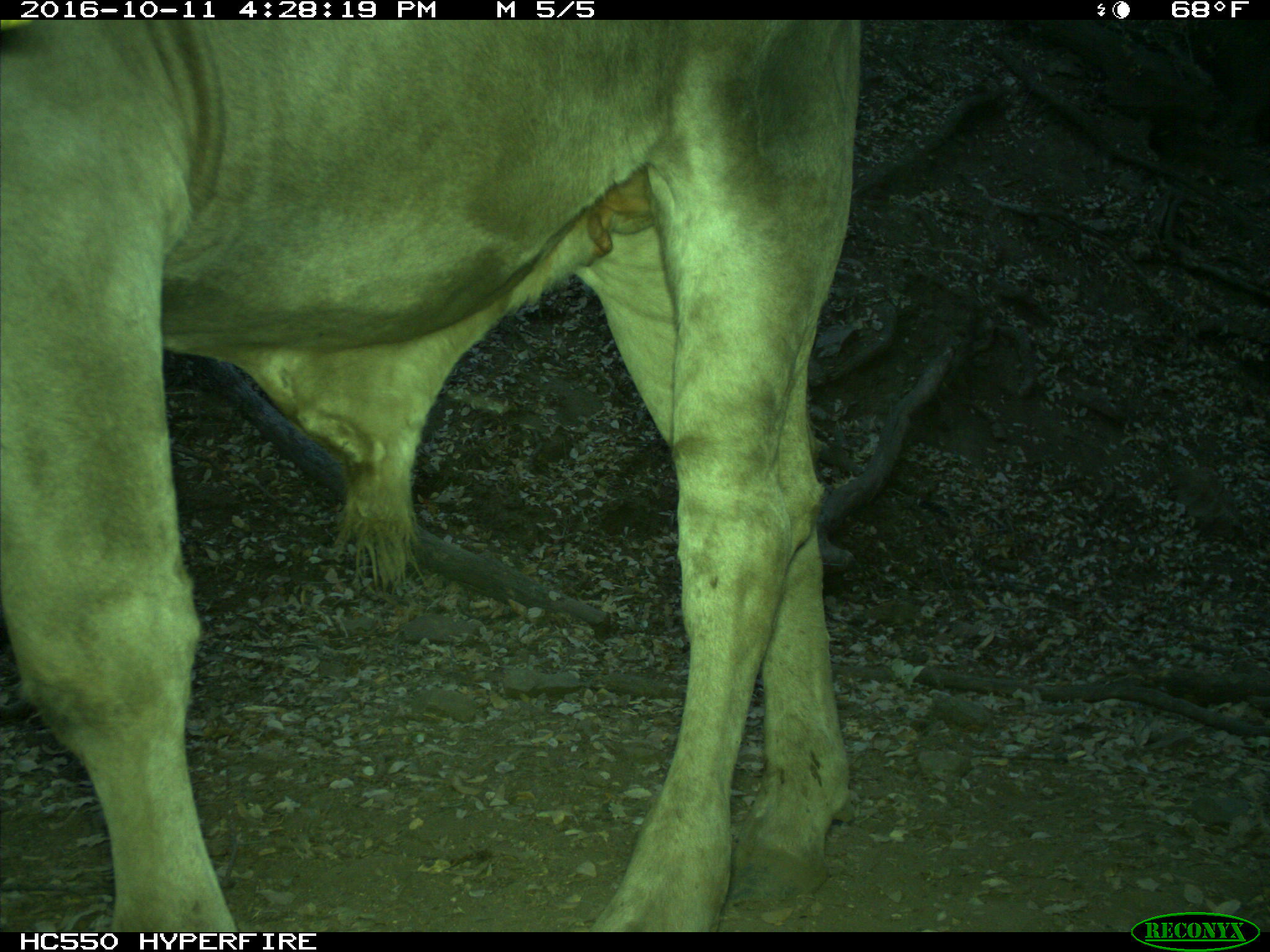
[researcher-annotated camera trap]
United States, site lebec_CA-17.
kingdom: Animalia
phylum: Chordata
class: Mammalia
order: Artiodactyla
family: Bovidae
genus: Bos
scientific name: Bos taurus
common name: domestic cow